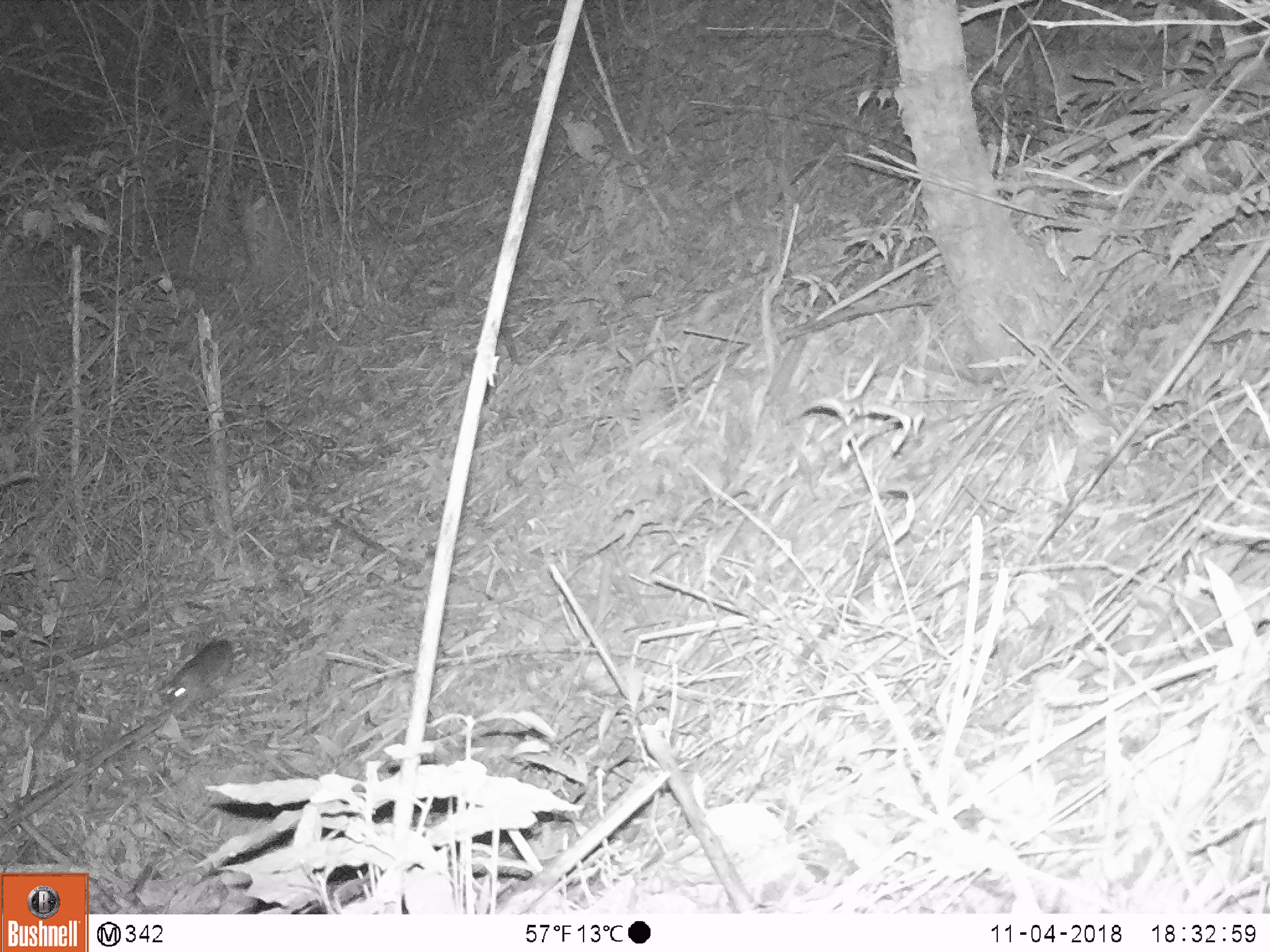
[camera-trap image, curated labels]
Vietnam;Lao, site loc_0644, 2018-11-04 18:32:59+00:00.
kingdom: Animalia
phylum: Chordata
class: Mammalia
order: Rodentia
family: Muridae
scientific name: Muridae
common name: old-world mice and rats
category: unidentified murid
Unidentified murid (old-world mice and rats) (Muridae). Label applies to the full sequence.